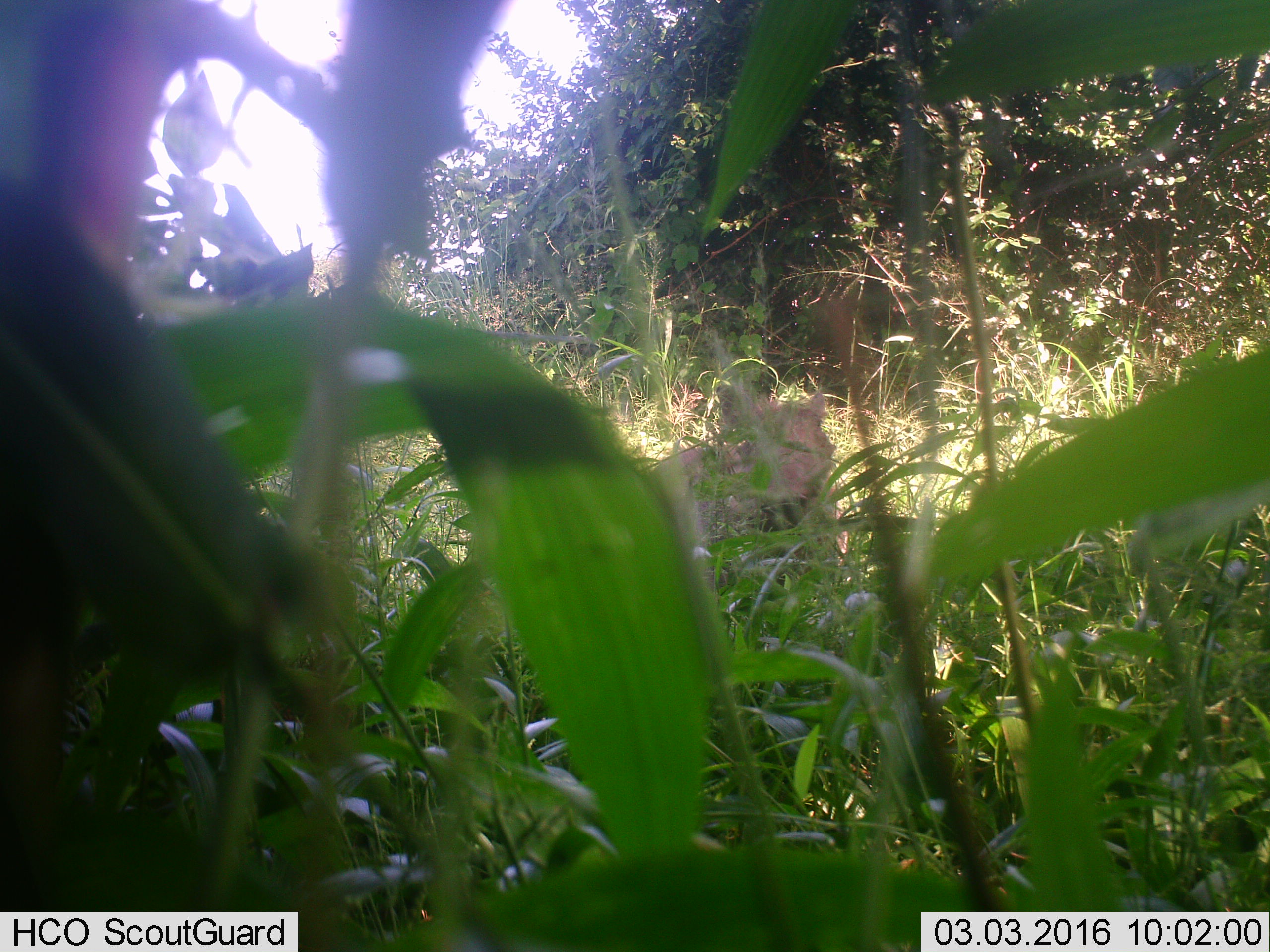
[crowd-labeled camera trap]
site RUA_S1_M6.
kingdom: Animalia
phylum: Chordata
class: Mammalia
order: Artiodactyla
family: Suidae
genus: Phacochoerus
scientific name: Phacochoerus africanus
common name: warthog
Warthog (Phacochoerus africanus), count 1. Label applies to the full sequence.